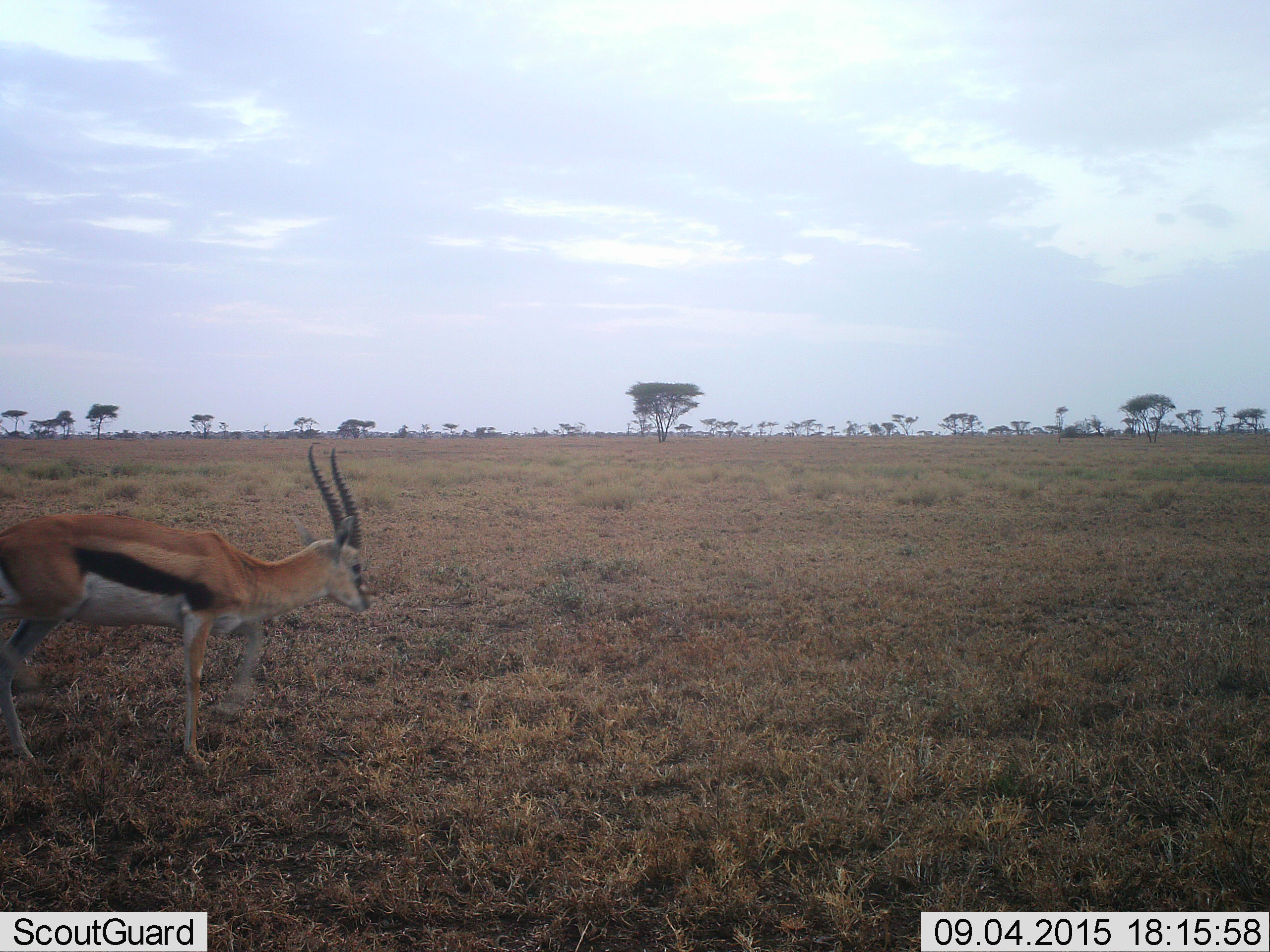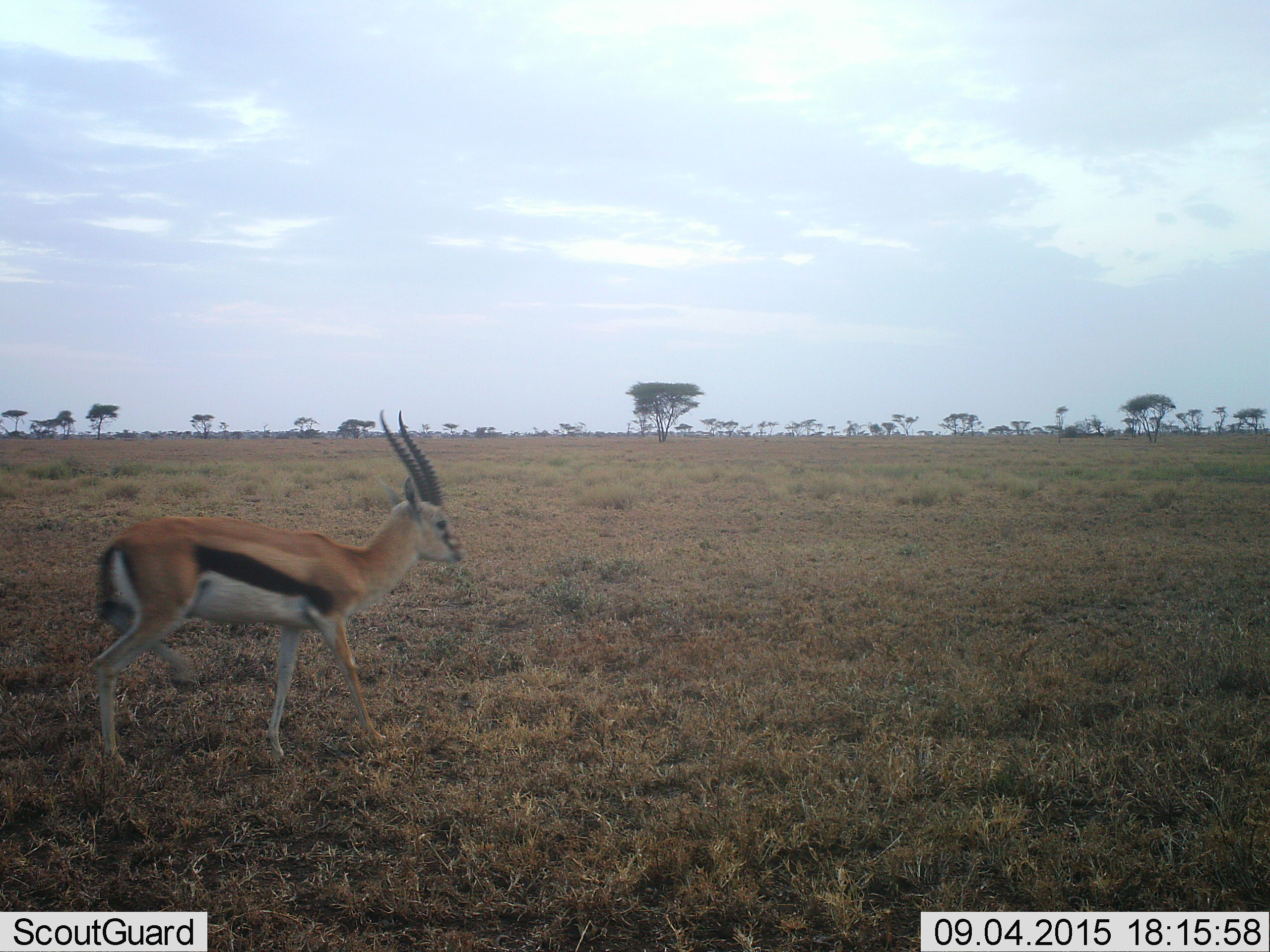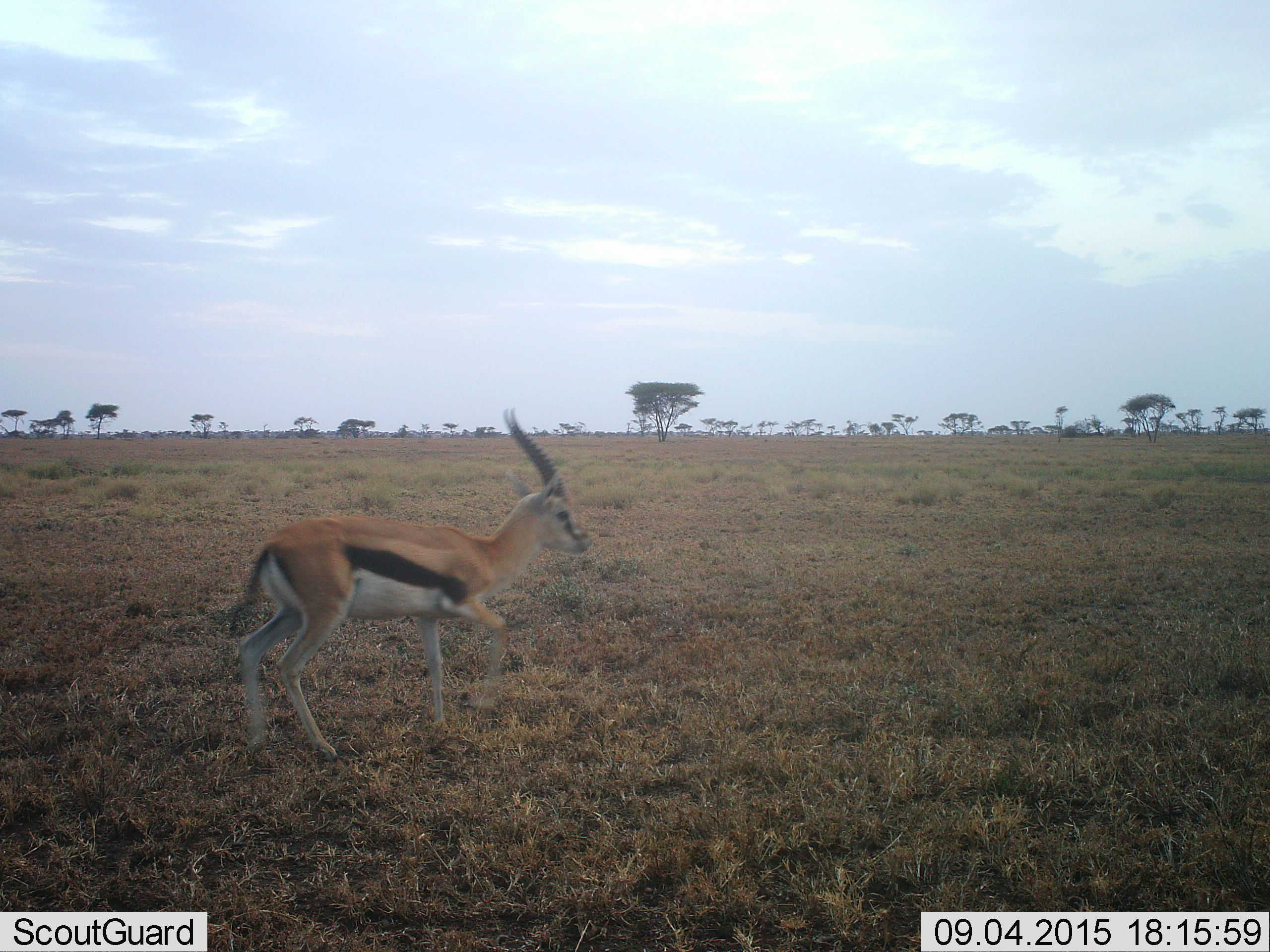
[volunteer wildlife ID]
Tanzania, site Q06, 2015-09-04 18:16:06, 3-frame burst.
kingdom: Animalia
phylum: Chordata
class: Mammalia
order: Artiodactyla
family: Bovidae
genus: Eudorcas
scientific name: Eudorcas thomsonii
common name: thomson's gazelle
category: gazellethomsons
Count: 1.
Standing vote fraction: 0%.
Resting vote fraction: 0%.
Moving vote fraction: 100%.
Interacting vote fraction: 0%.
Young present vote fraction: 0%.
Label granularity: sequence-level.